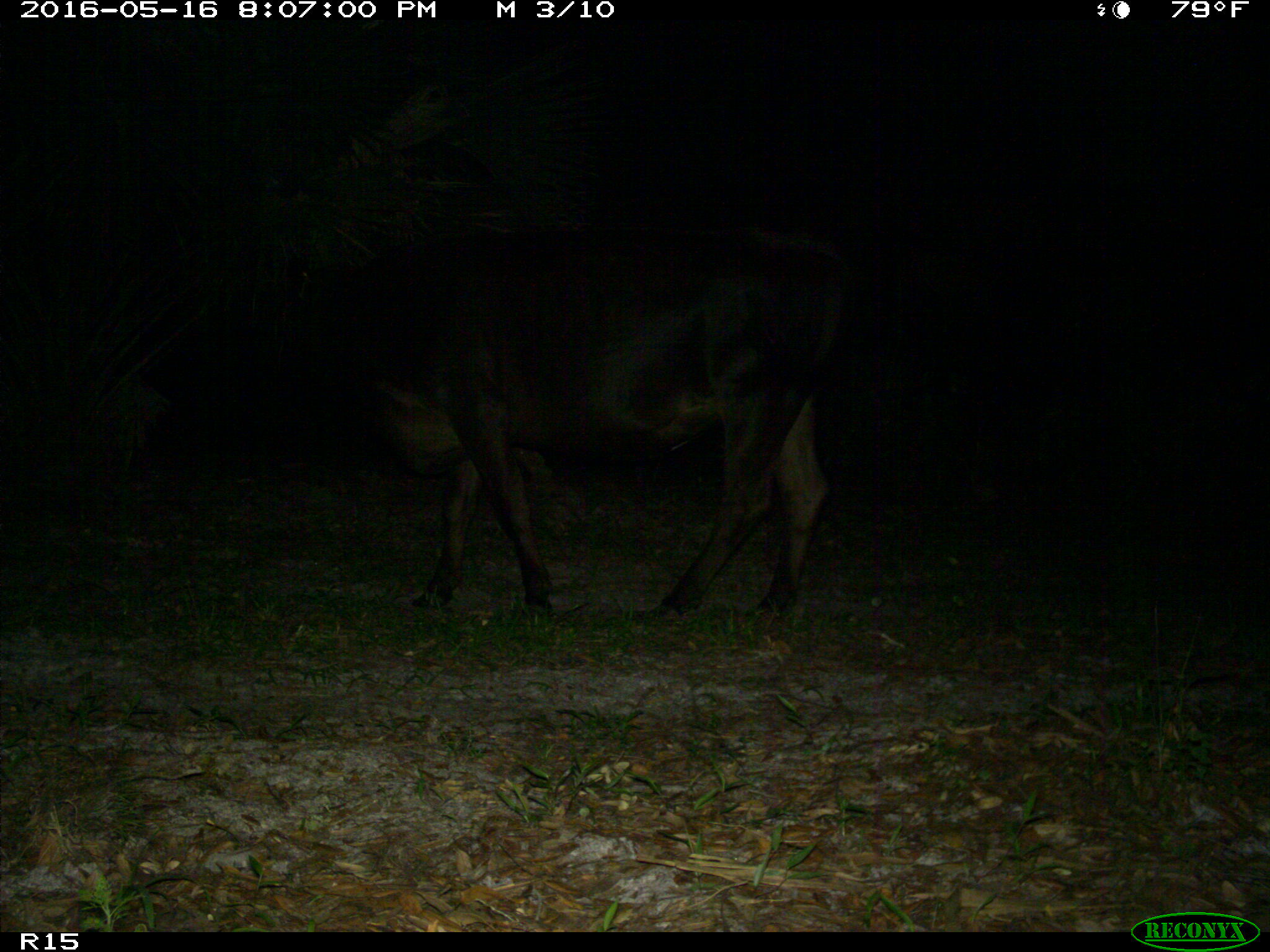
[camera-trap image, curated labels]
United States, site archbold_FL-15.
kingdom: Animalia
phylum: Chordata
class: Mammalia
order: Artiodactyla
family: Bovidae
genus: Bos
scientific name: Bos taurus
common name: domestic cow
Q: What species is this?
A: Bos taurus (domestic cow).